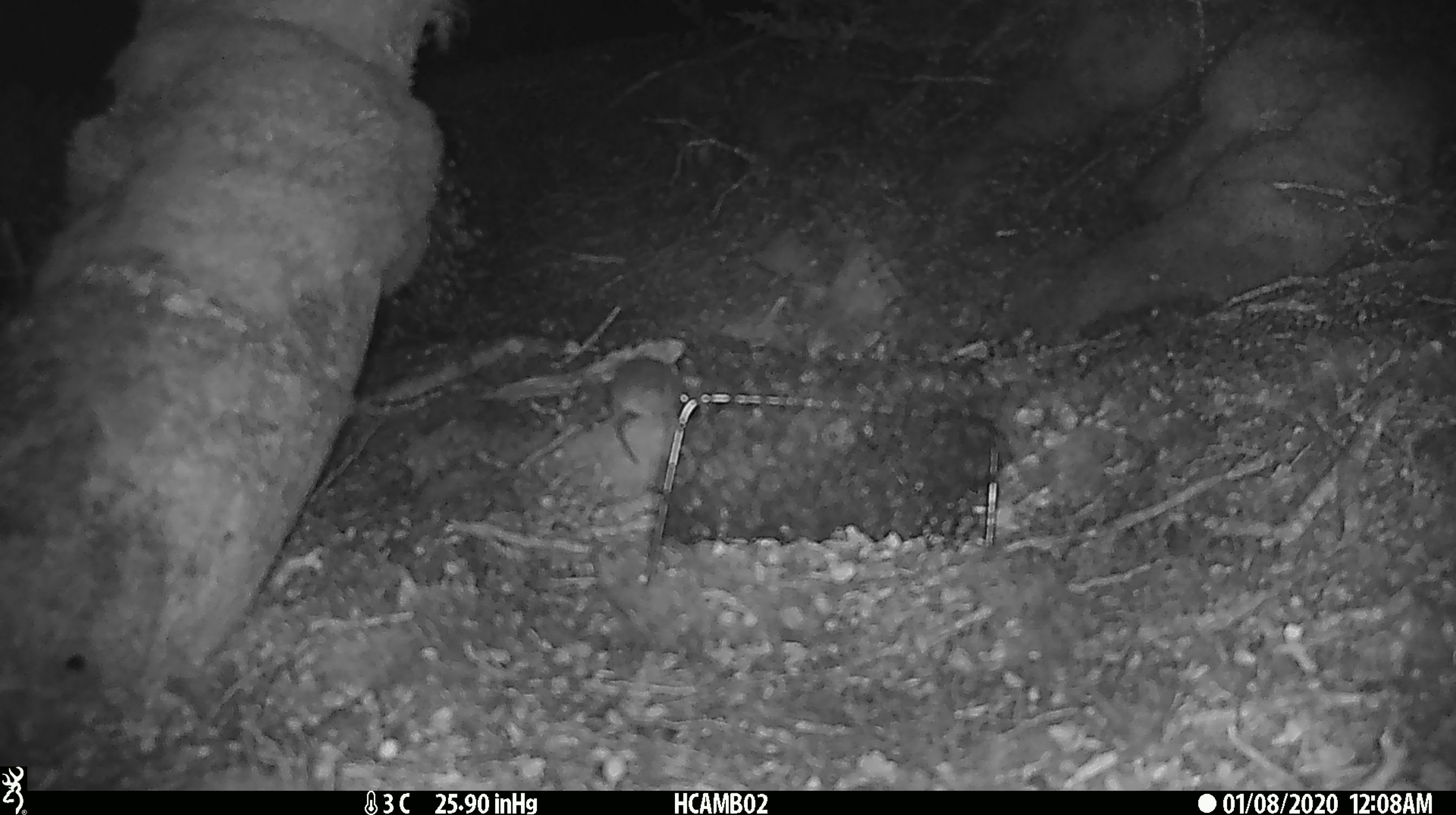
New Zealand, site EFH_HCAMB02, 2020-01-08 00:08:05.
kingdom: Animalia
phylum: Chordata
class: Mammalia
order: Rodentia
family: Muridae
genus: Mus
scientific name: Mus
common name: mouse